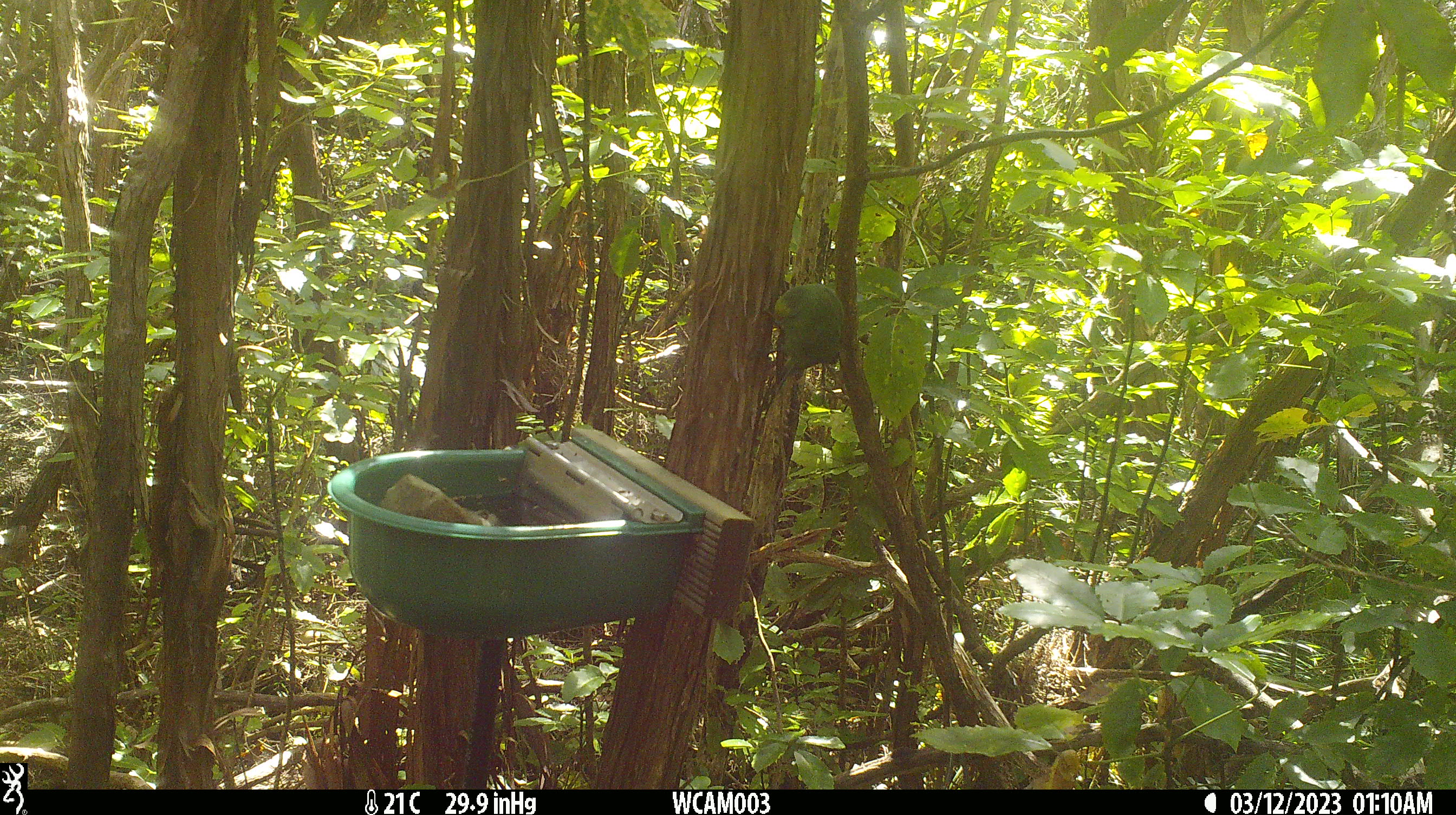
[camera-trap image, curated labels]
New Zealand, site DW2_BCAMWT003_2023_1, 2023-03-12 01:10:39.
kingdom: Animalia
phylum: Chordata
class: Aves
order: Psittaciformes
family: Psittaculidae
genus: Cyanoramphus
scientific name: Cyanoramphus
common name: parakeet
Parakeet (Cyanoramphus).